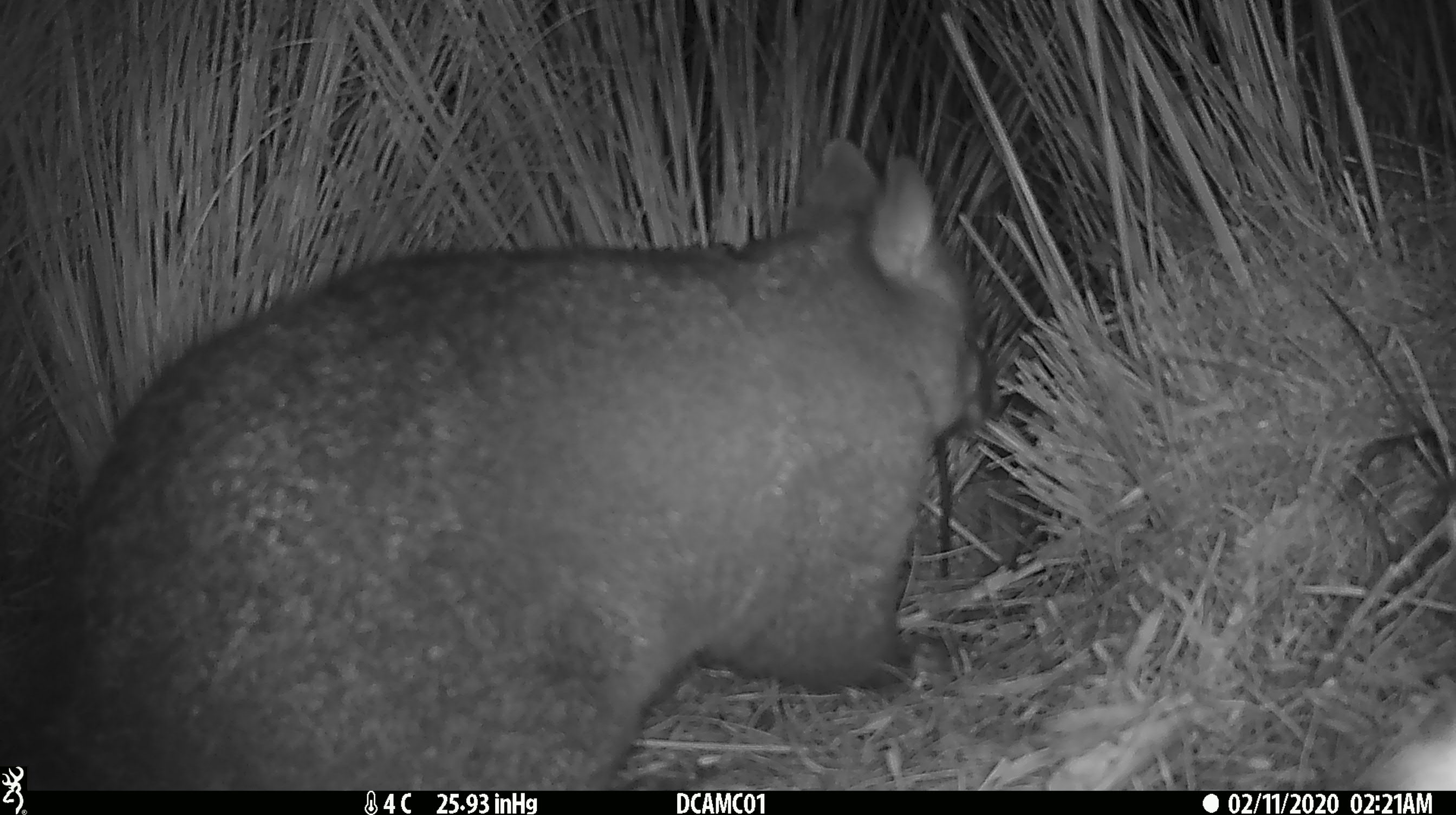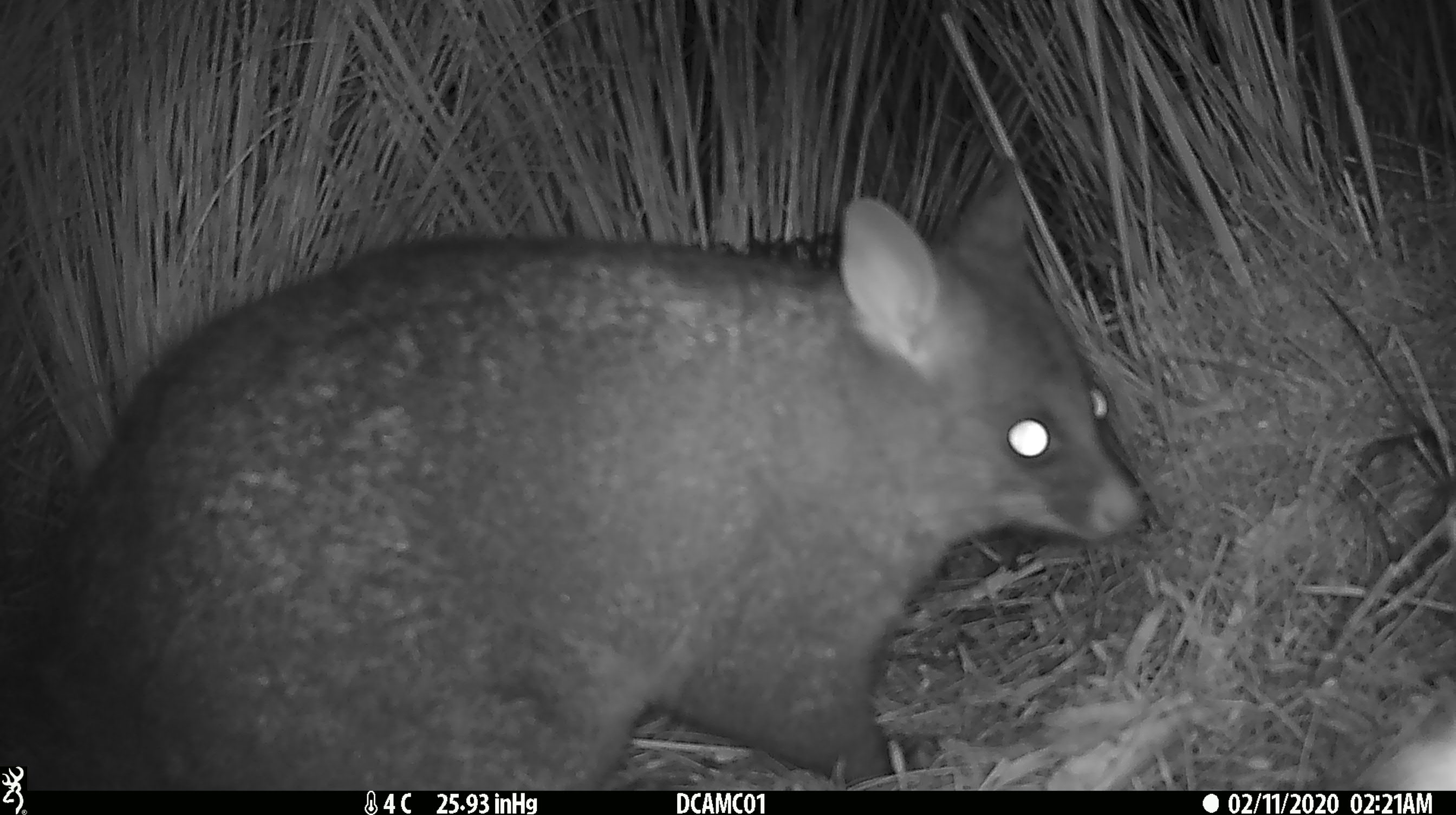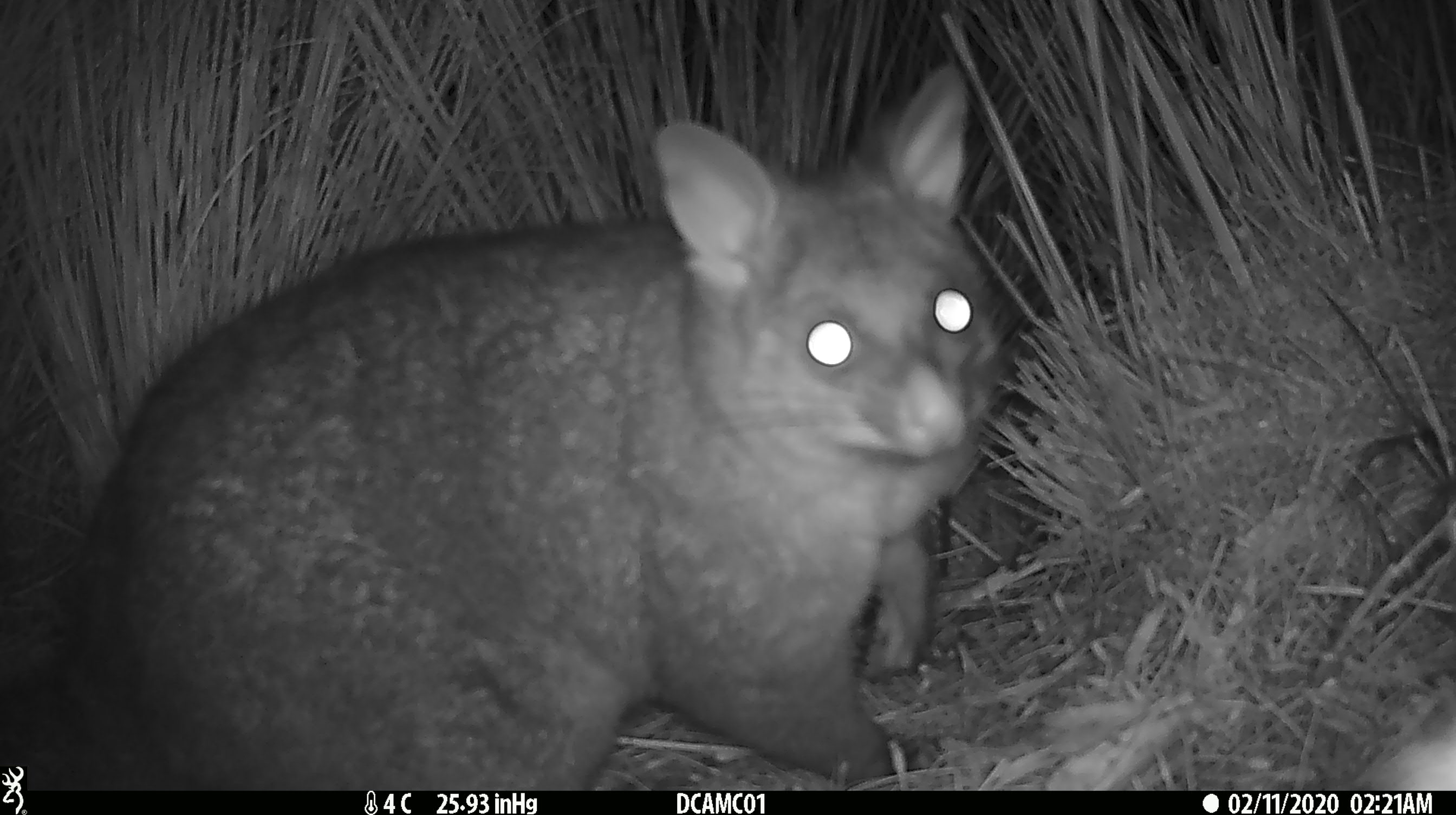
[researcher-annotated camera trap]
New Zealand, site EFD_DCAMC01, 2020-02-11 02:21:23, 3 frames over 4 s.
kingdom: Animalia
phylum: Chordata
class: Mammalia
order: Diprotodontia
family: Phalangeridae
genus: Trichosurus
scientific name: Trichosurus vulpecula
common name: common brushtail possum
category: possum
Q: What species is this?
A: Possum (common brushtail possum) (Trichosurus vulpecula).